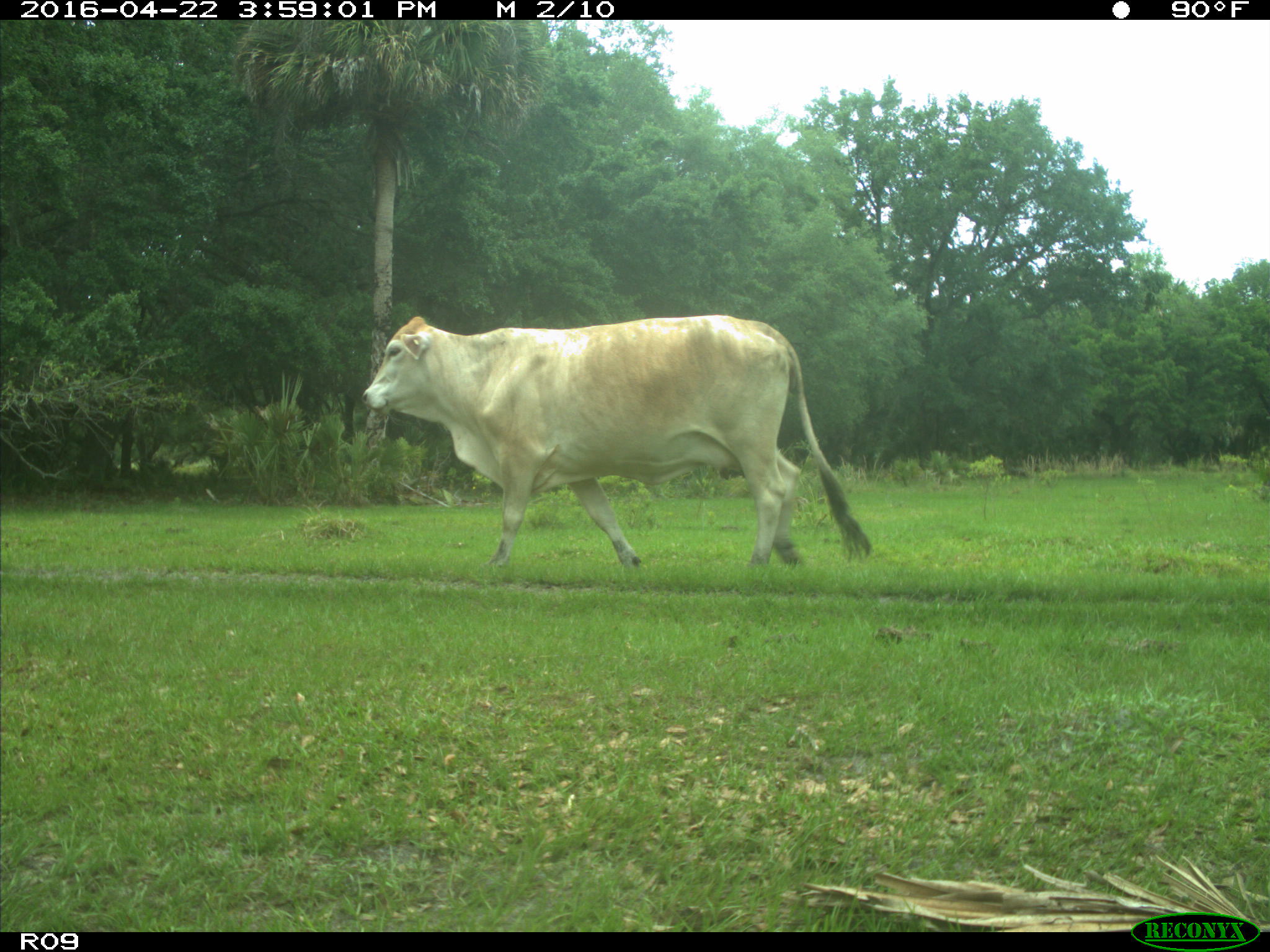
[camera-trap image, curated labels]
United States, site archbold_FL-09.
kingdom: Animalia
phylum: Chordata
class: Mammalia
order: Artiodactyla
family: Bovidae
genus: Bos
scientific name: Bos taurus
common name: domestic cow